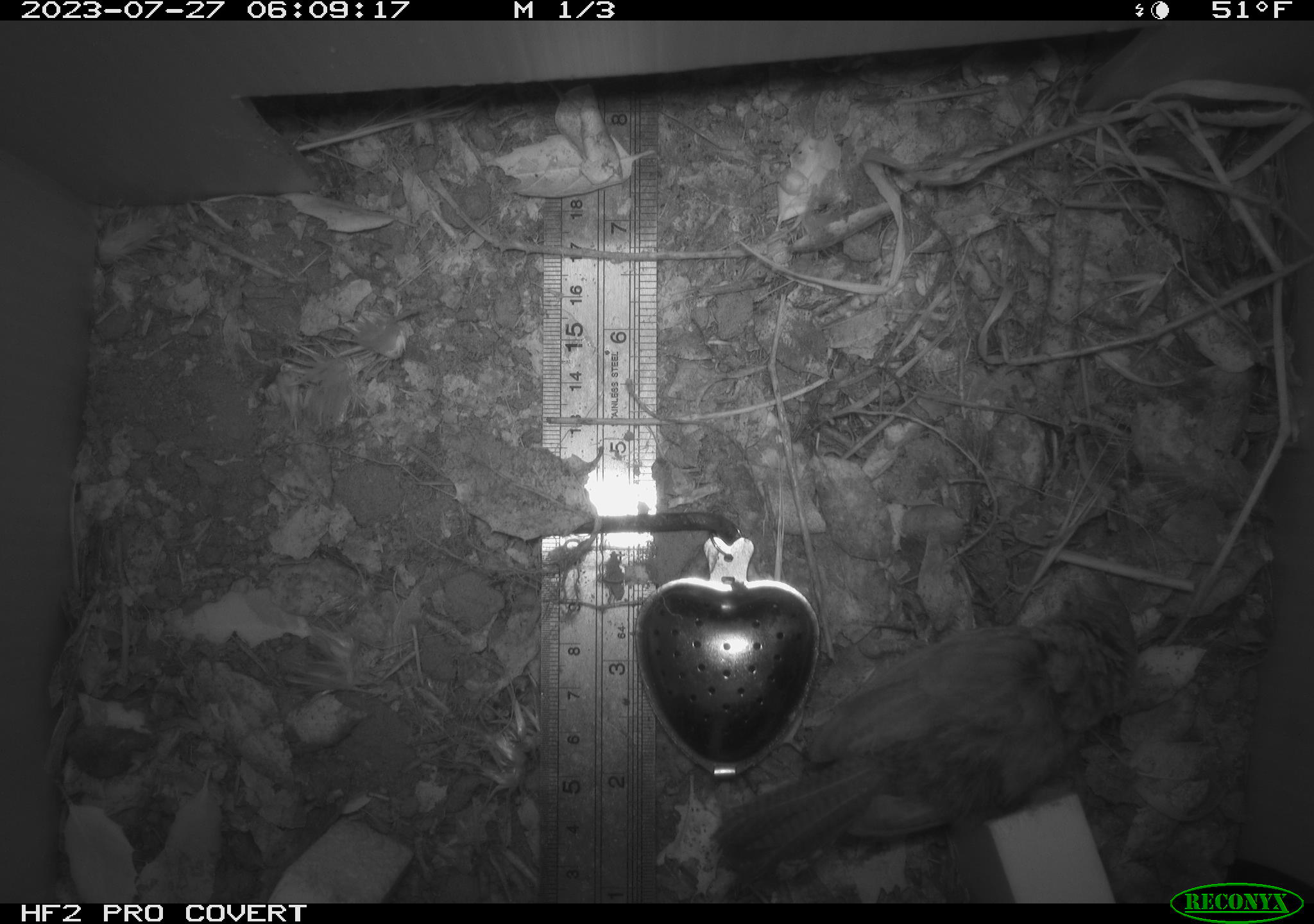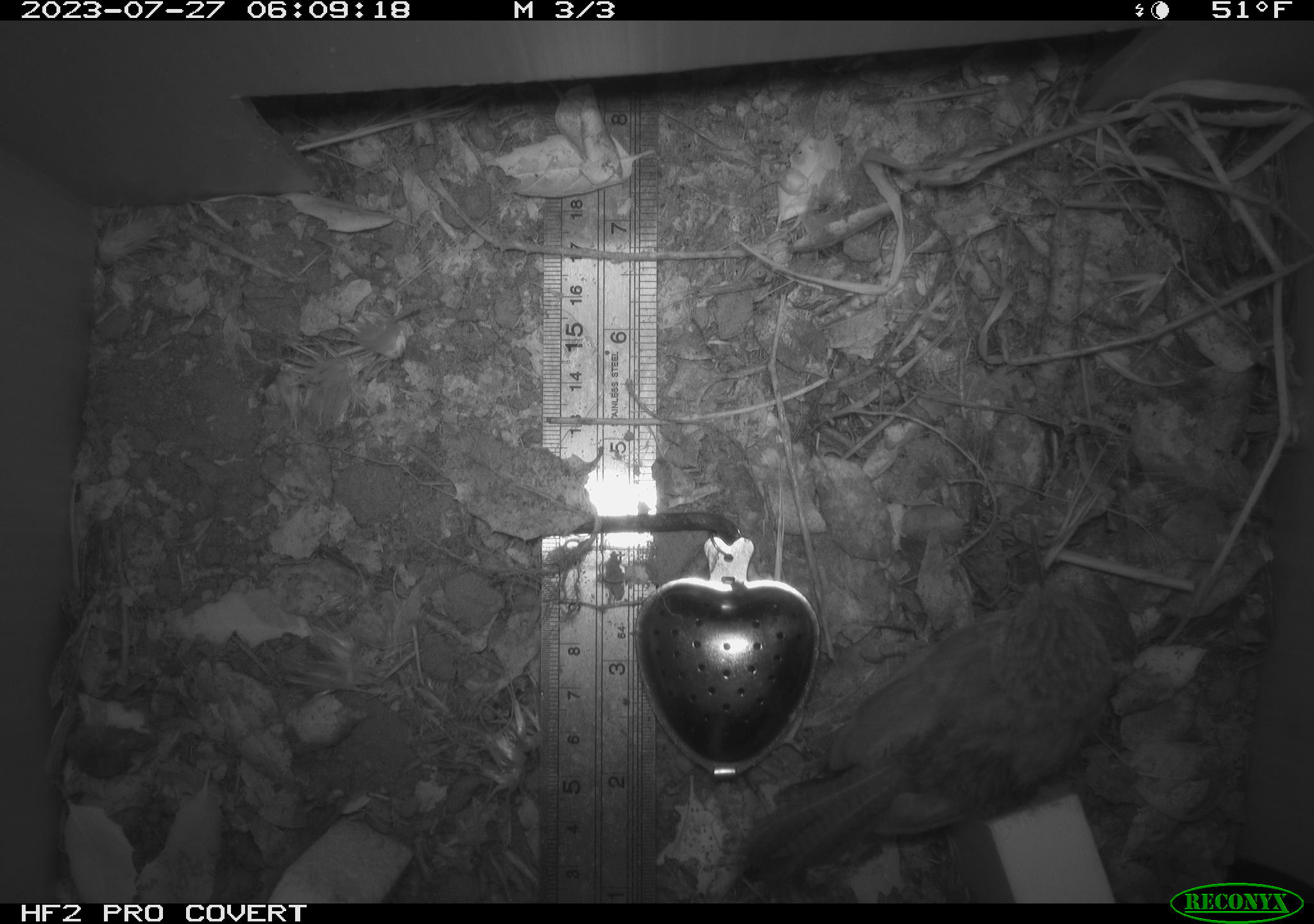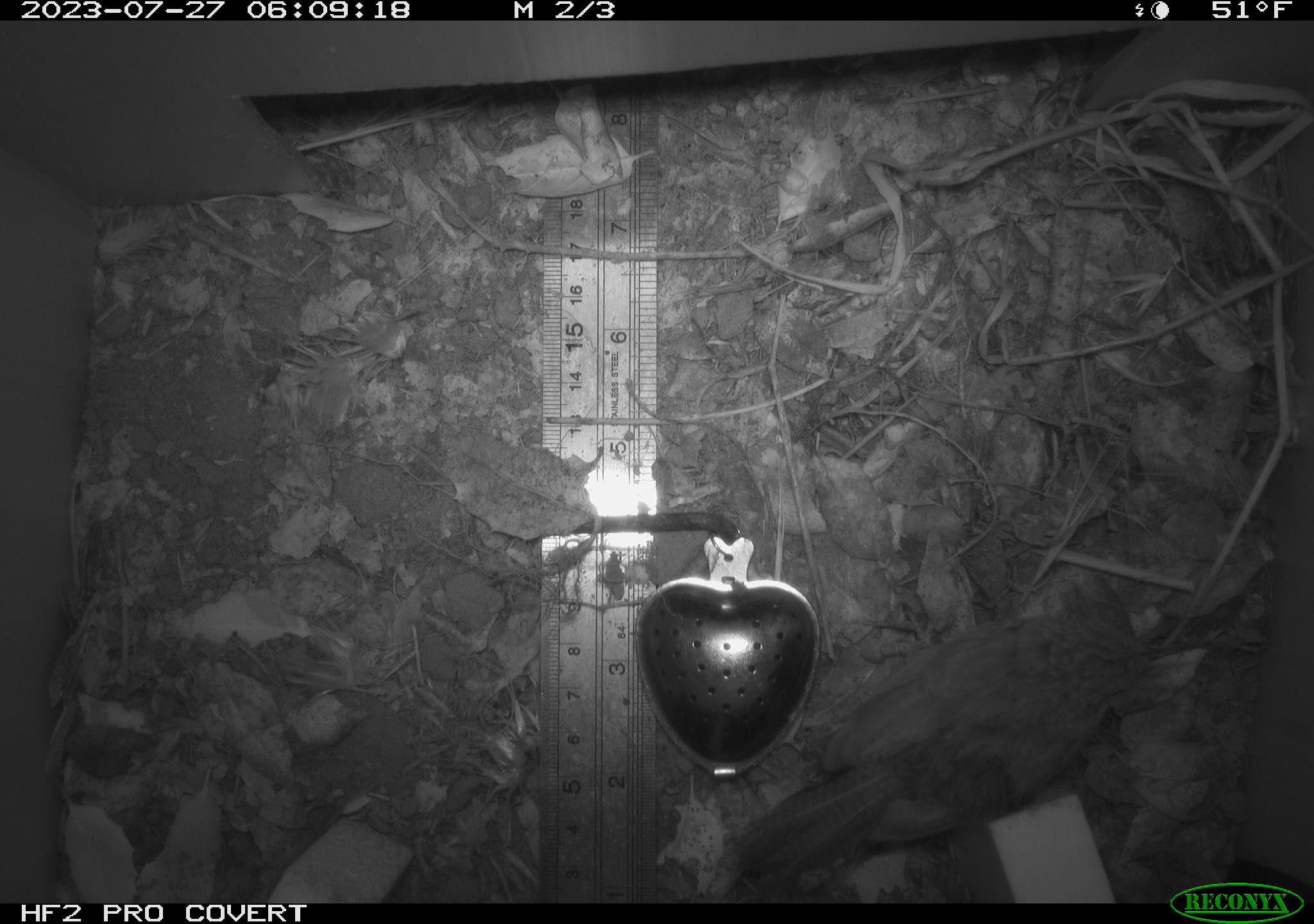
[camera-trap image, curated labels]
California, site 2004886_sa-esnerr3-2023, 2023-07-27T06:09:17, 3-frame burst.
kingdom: Animalia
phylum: Chordata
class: Aves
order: Passeriformes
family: Troglodytidae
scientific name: Troglodytidae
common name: wren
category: troglodytidae family